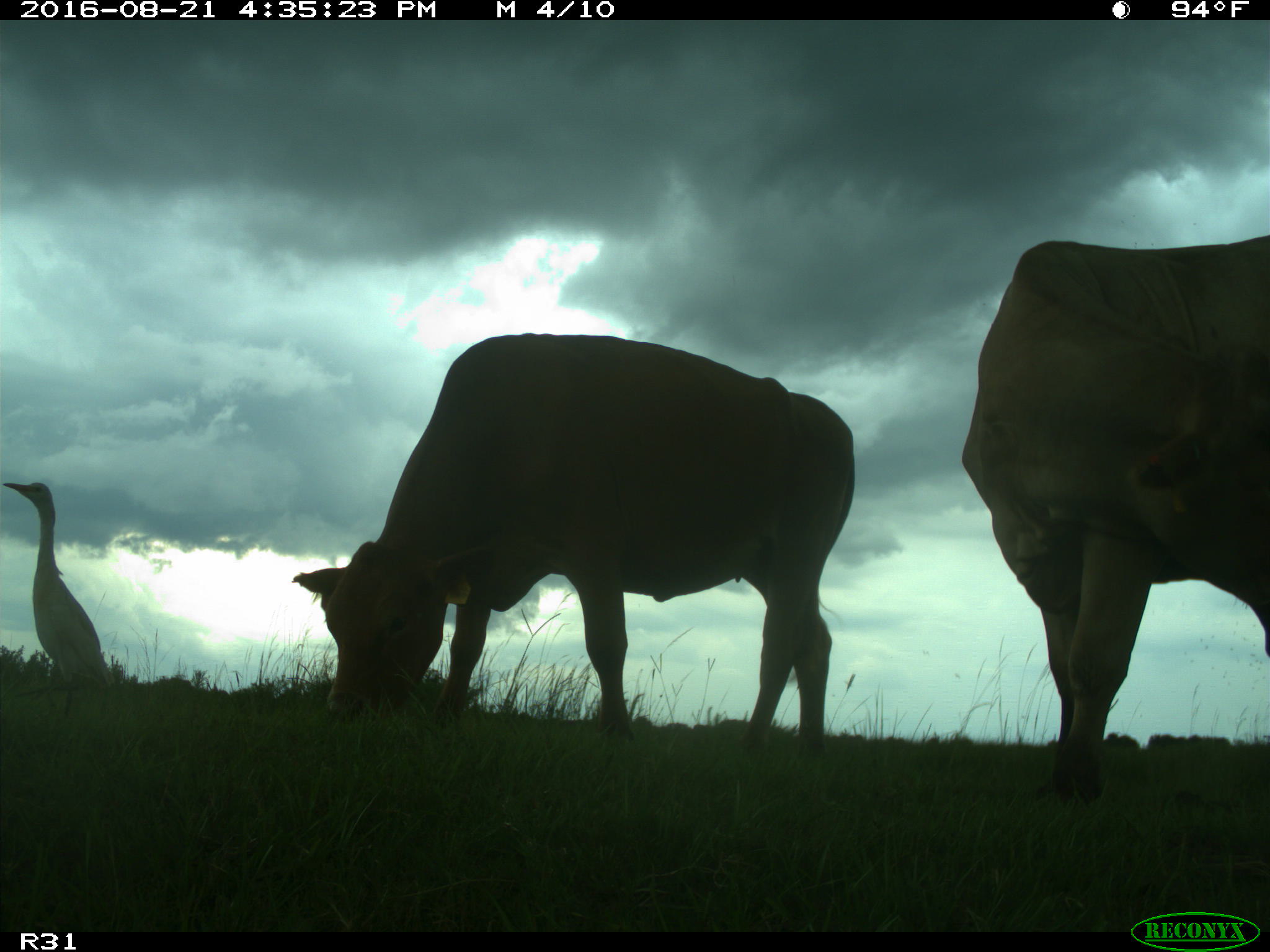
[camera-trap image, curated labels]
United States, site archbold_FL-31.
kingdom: Animalia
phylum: Chordata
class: Mammalia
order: Artiodactyla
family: Bovidae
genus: Bos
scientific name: Bos taurus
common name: domestic cow